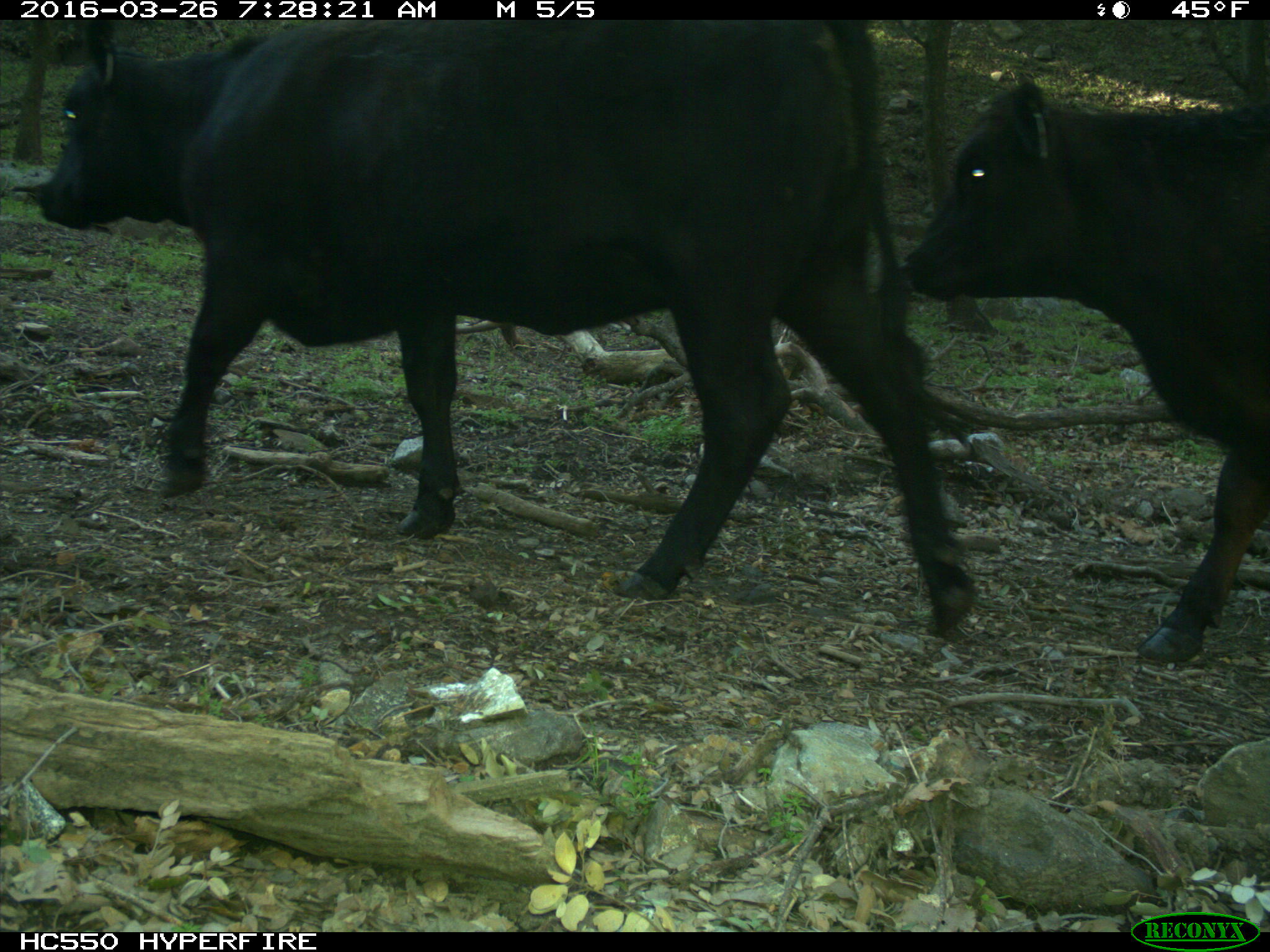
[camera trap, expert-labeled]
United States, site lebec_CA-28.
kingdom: Animalia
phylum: Chordata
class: Mammalia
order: Artiodactyla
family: Bovidae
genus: Bos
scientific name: Bos taurus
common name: domestic cow